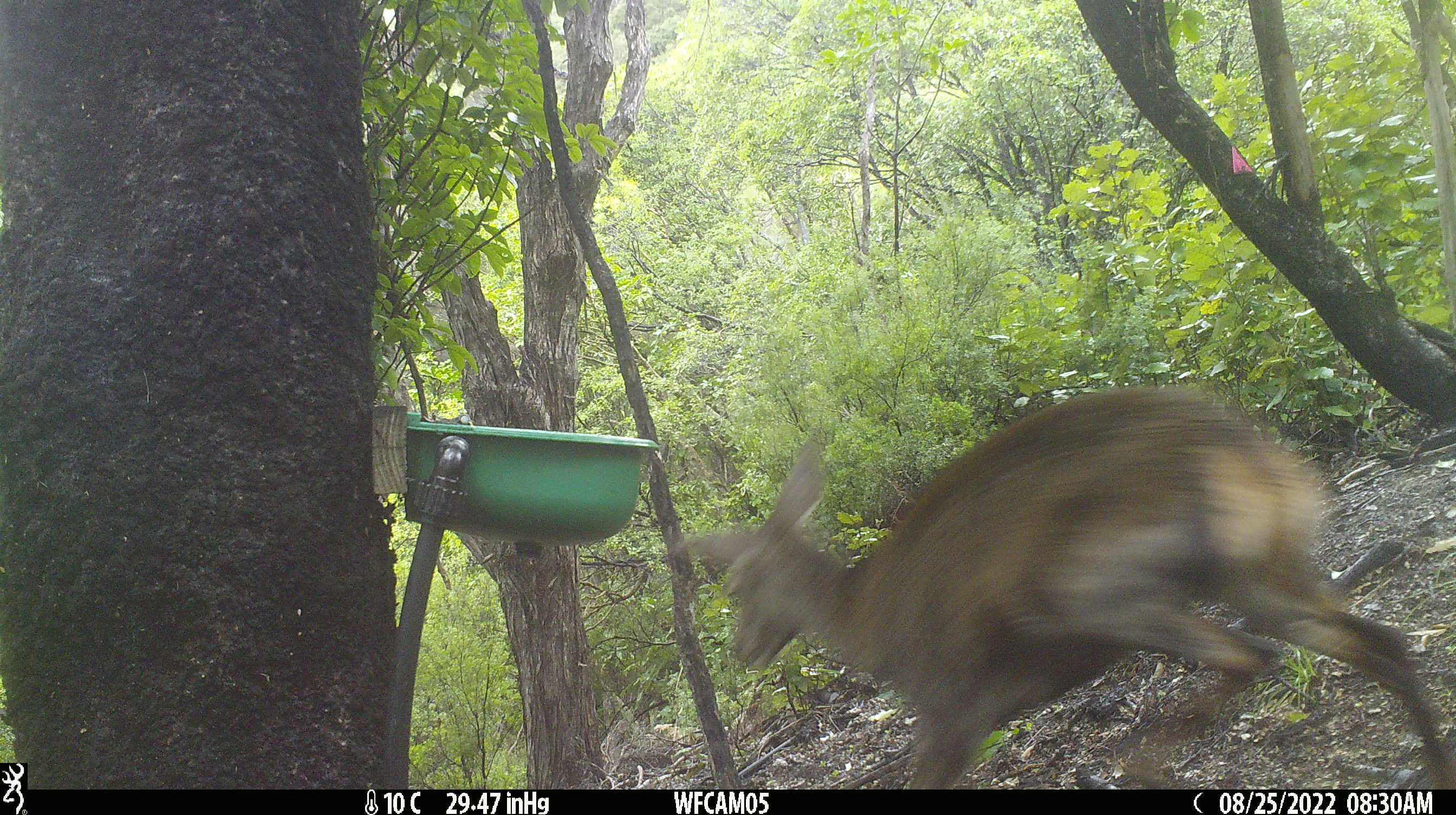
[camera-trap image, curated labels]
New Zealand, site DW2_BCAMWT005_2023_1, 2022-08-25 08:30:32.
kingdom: Animalia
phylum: Chordata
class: Mammalia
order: Artiodactyla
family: Cervidae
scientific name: Cervidae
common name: deer